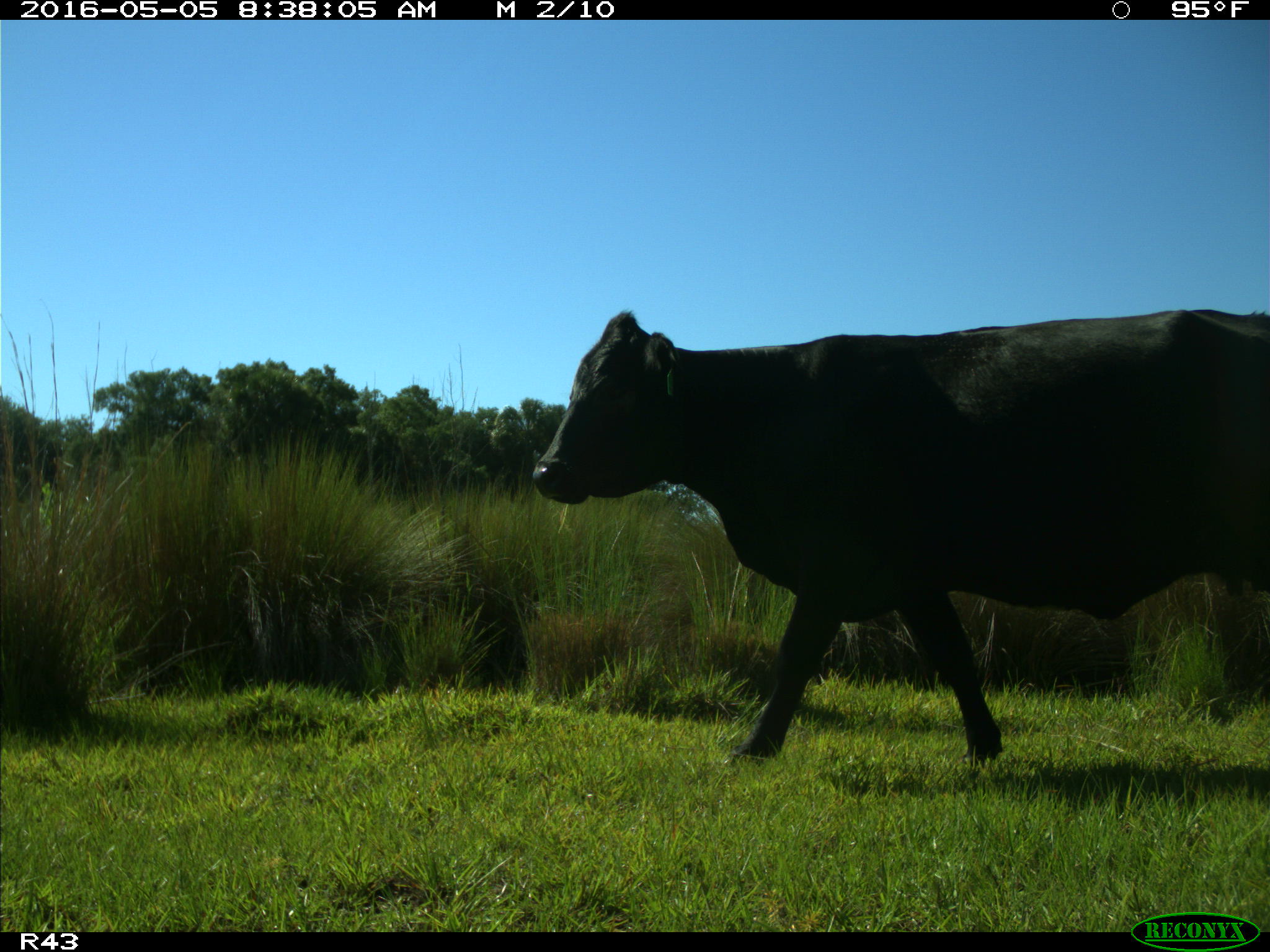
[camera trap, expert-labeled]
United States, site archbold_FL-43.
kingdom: Animalia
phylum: Chordata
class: Mammalia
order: Artiodactyla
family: Bovidae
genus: Bos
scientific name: Bos taurus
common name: domestic cow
Bos taurus (domestic cow).